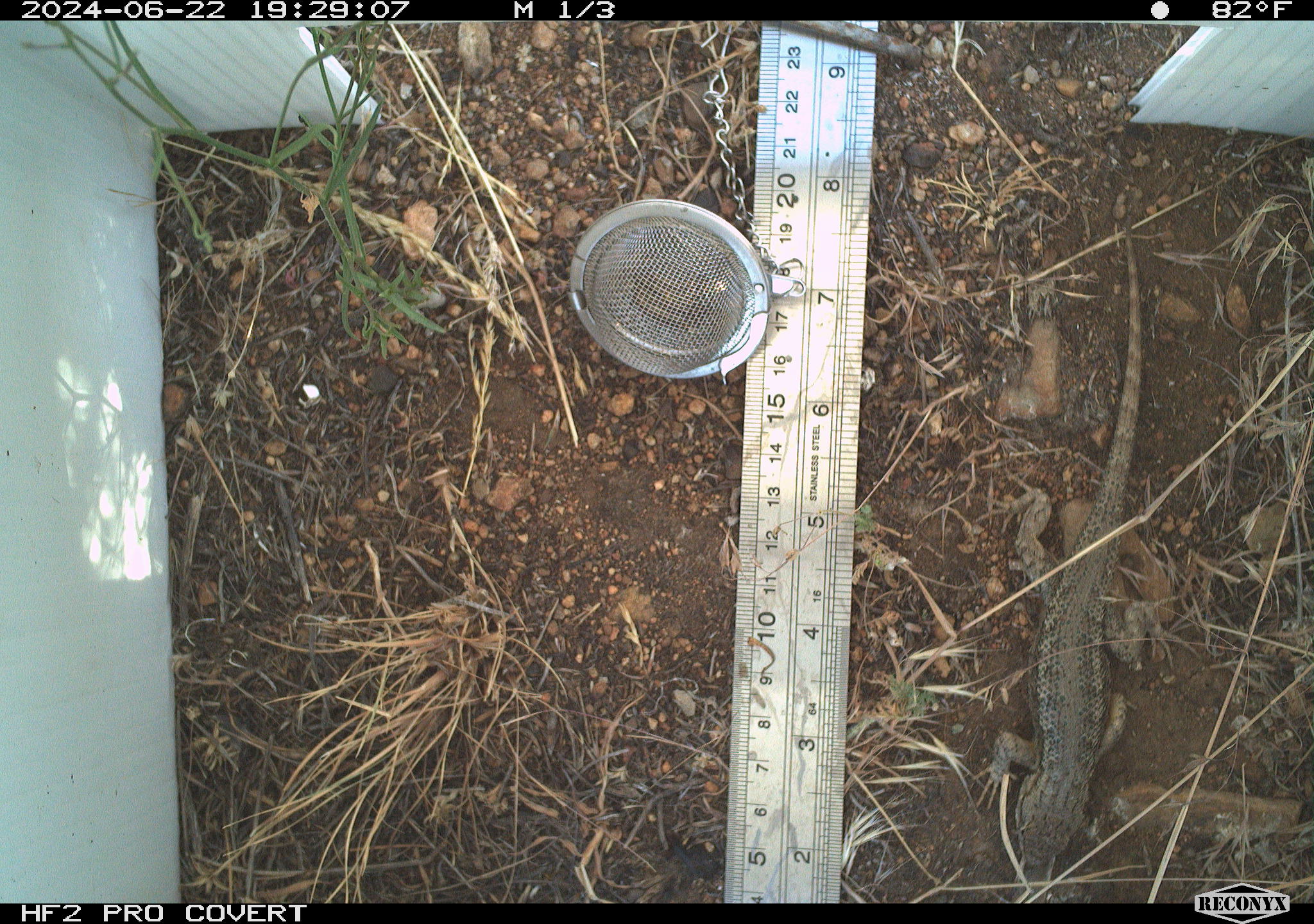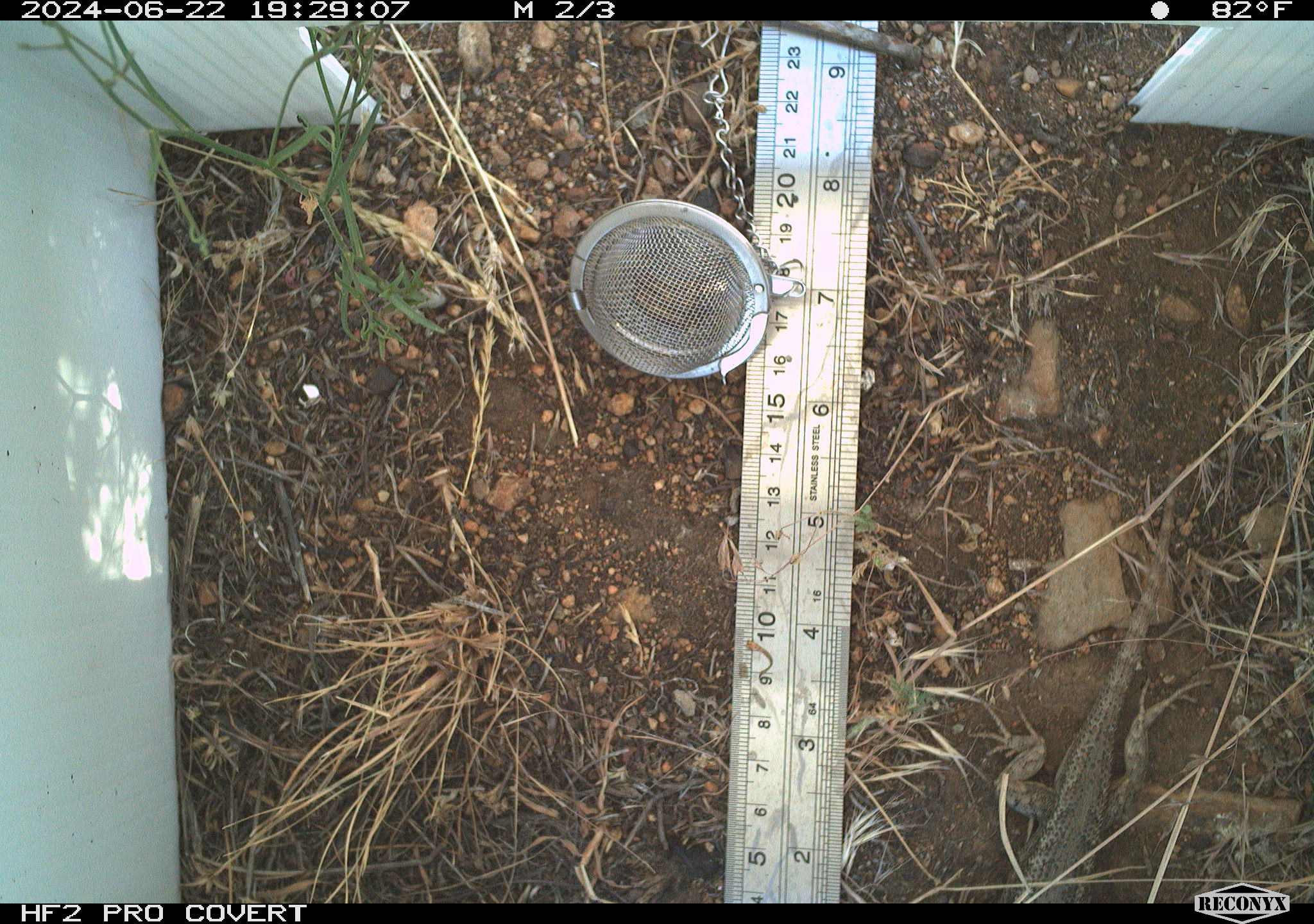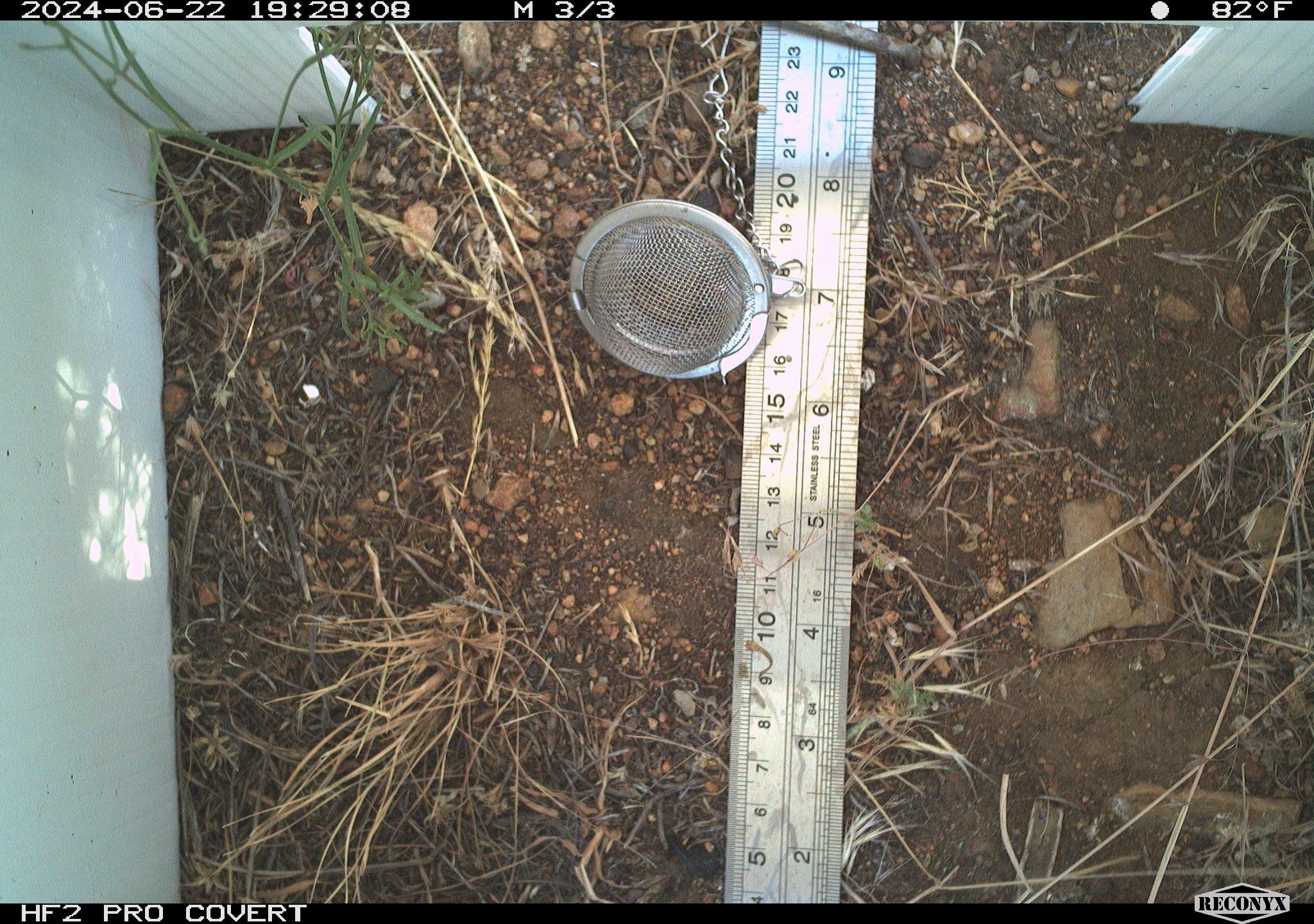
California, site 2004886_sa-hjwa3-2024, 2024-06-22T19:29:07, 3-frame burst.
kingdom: Animalia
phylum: Chordata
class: Reptilia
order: Squamata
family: Phrynosomatidae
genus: Sceloporus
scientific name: Sceloporus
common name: spiny lizards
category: sceloporus species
Sceloporus species (spiny lizards) (Sceloporus).